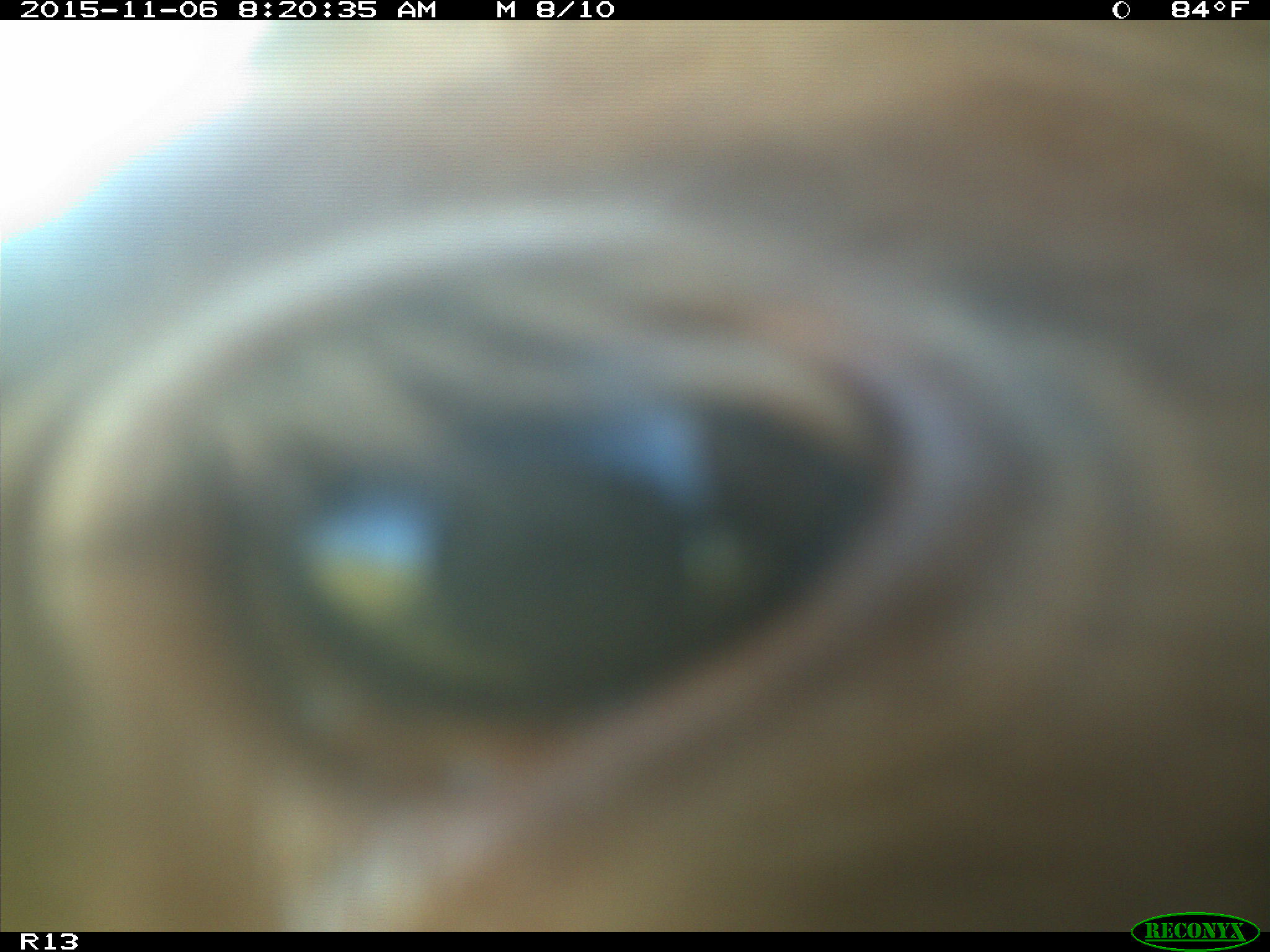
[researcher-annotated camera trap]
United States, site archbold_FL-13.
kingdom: Animalia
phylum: Chordata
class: Mammalia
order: Artiodactyla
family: Bovidae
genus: Bos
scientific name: Bos taurus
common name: domestic cow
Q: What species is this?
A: Bos taurus (domestic cow).